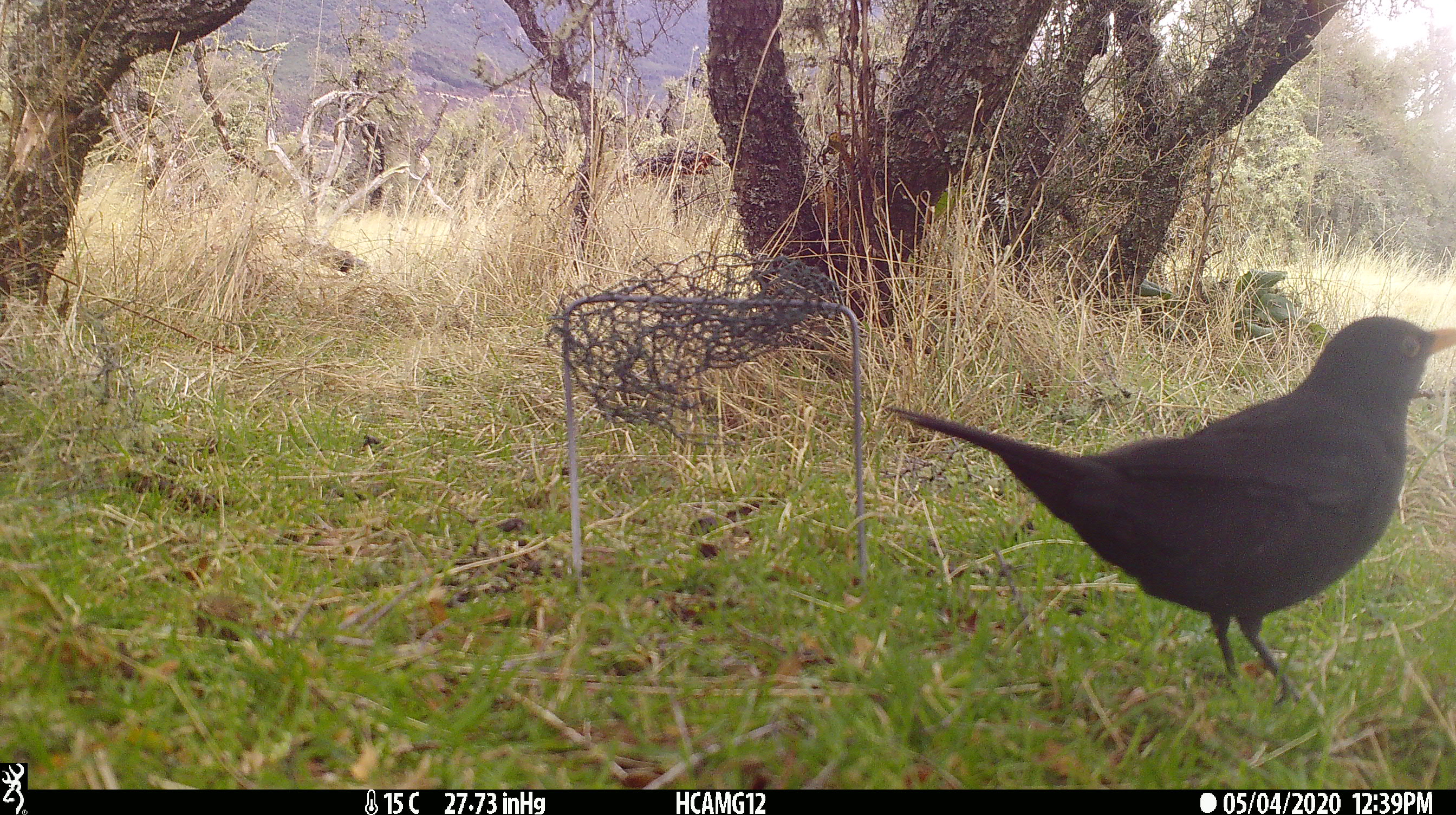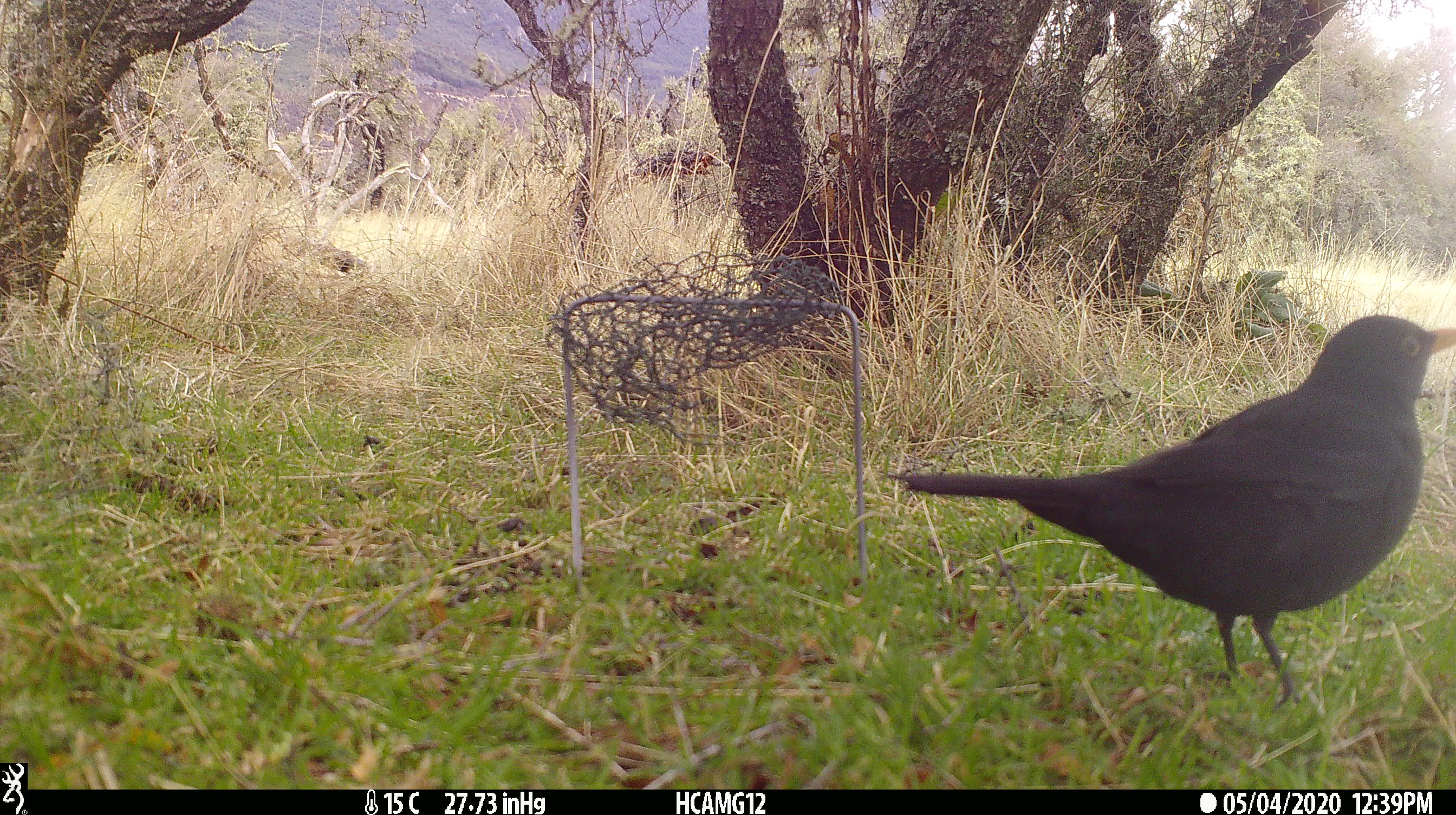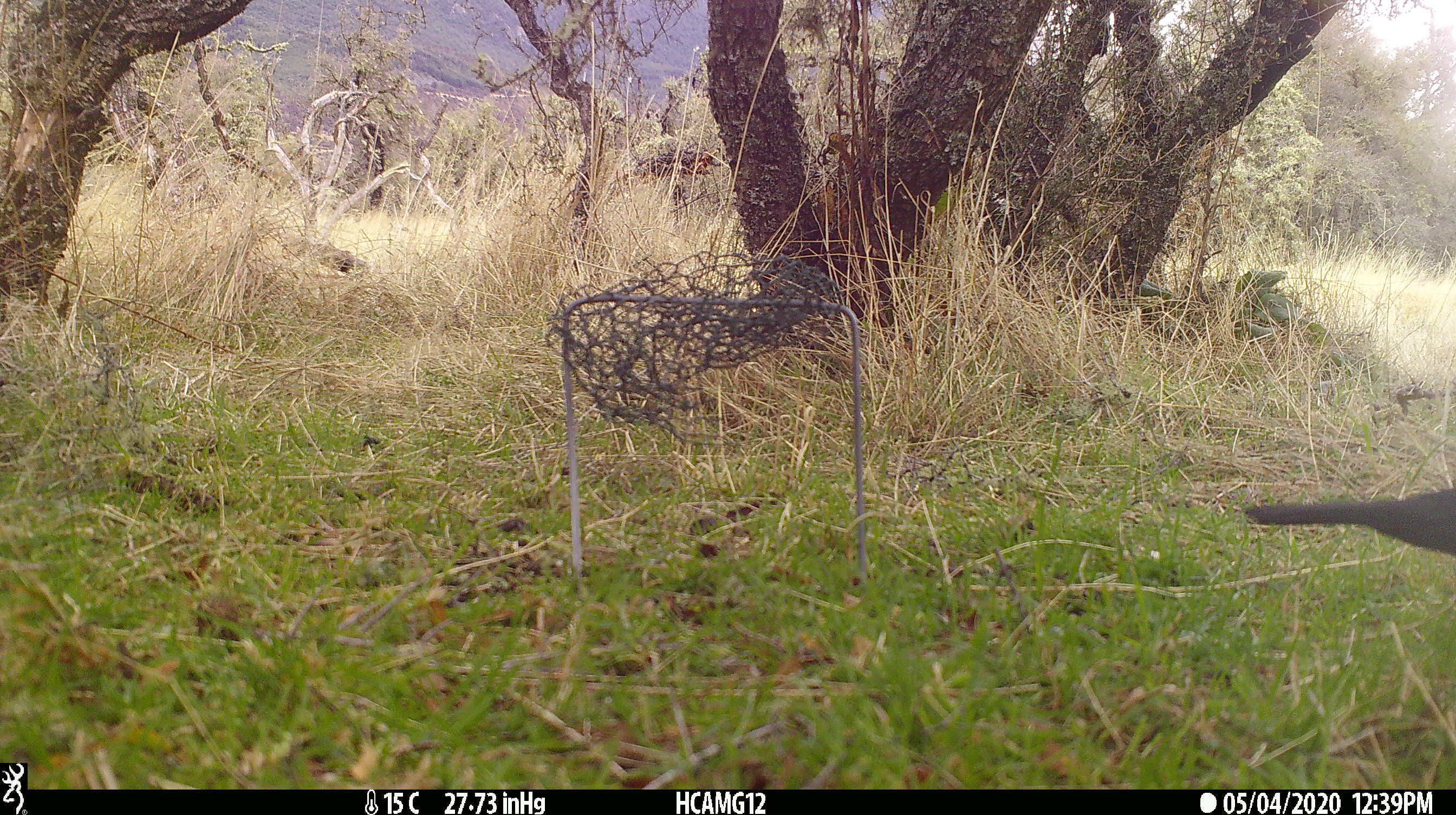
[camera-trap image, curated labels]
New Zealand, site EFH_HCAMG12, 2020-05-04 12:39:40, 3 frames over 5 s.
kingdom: Animalia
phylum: Chordata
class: Aves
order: Passeriformes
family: Turdidae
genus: Turdus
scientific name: Turdus merula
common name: eurasian blackbird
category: blackbird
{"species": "blackbird (eurasian blackbird) (Turdus merula)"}